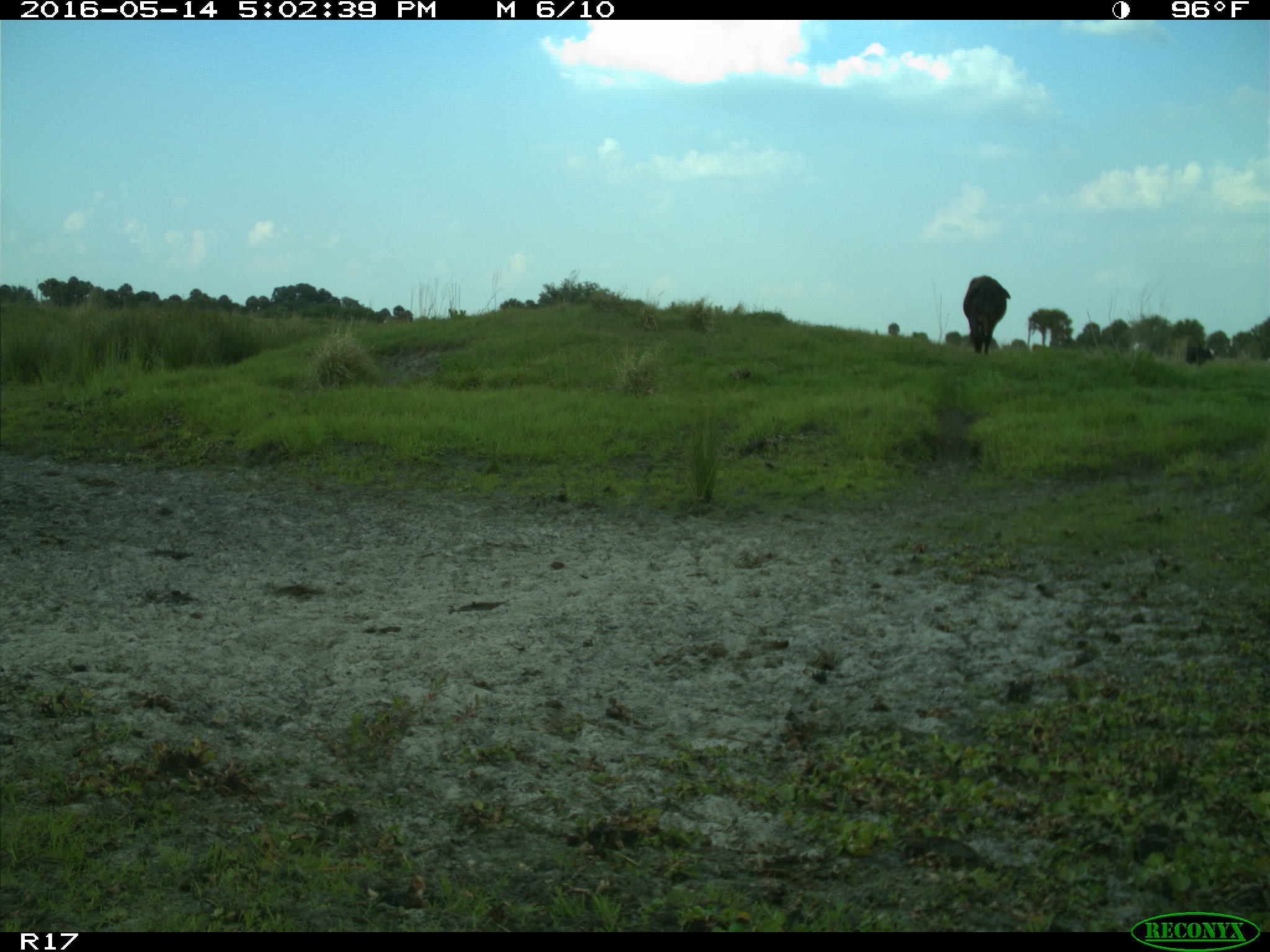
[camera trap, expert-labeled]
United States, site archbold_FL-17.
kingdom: Animalia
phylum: Chordata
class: Mammalia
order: Artiodactyla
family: Bovidae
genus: Bos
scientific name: Bos taurus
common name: domestic cow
Bos taurus (domestic cow).